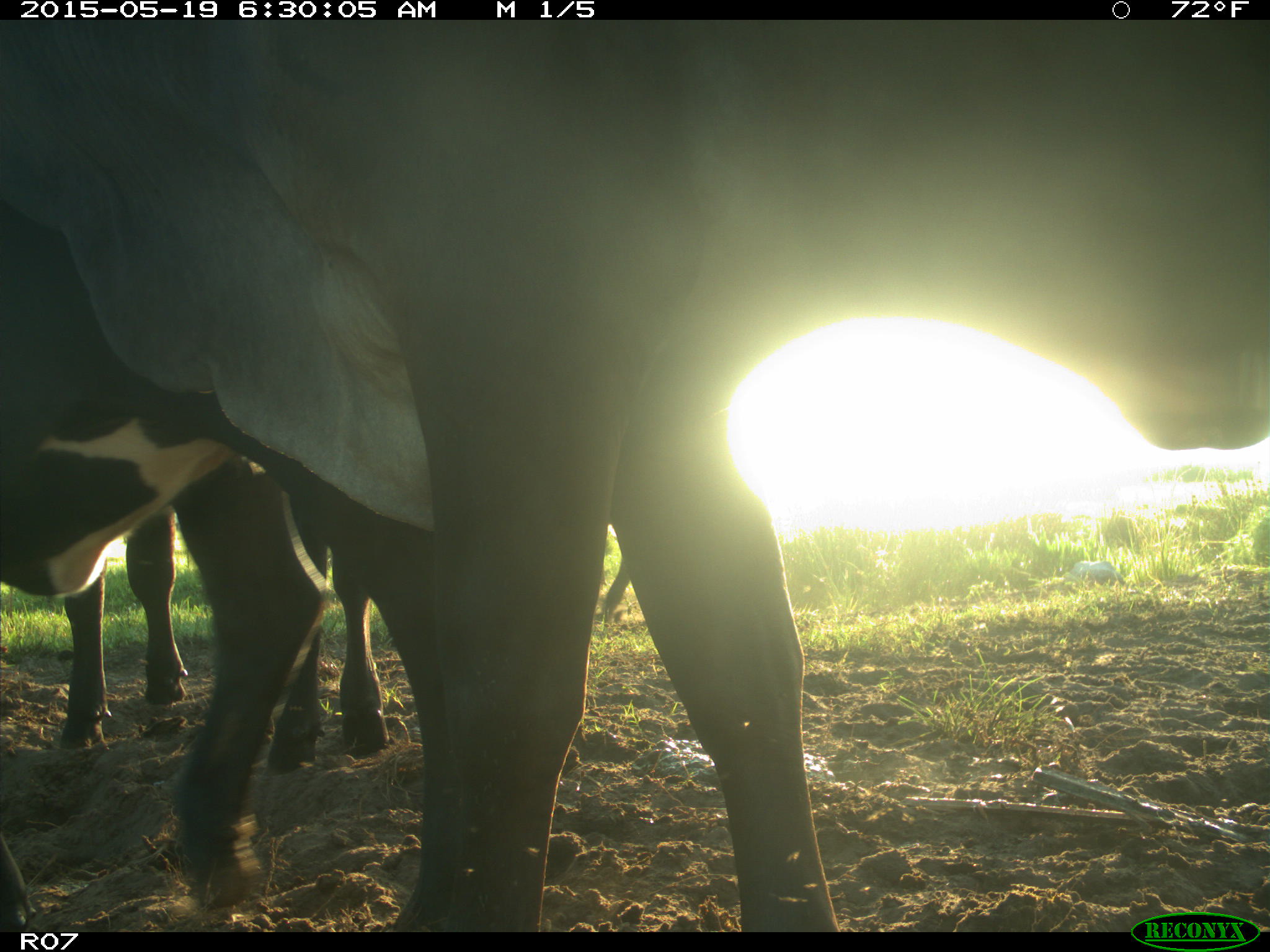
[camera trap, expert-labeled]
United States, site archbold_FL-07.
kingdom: Animalia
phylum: Chordata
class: Mammalia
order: Artiodactyla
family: Bovidae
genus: Bos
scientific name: Bos taurus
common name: domestic cow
Bos taurus (domestic cow).